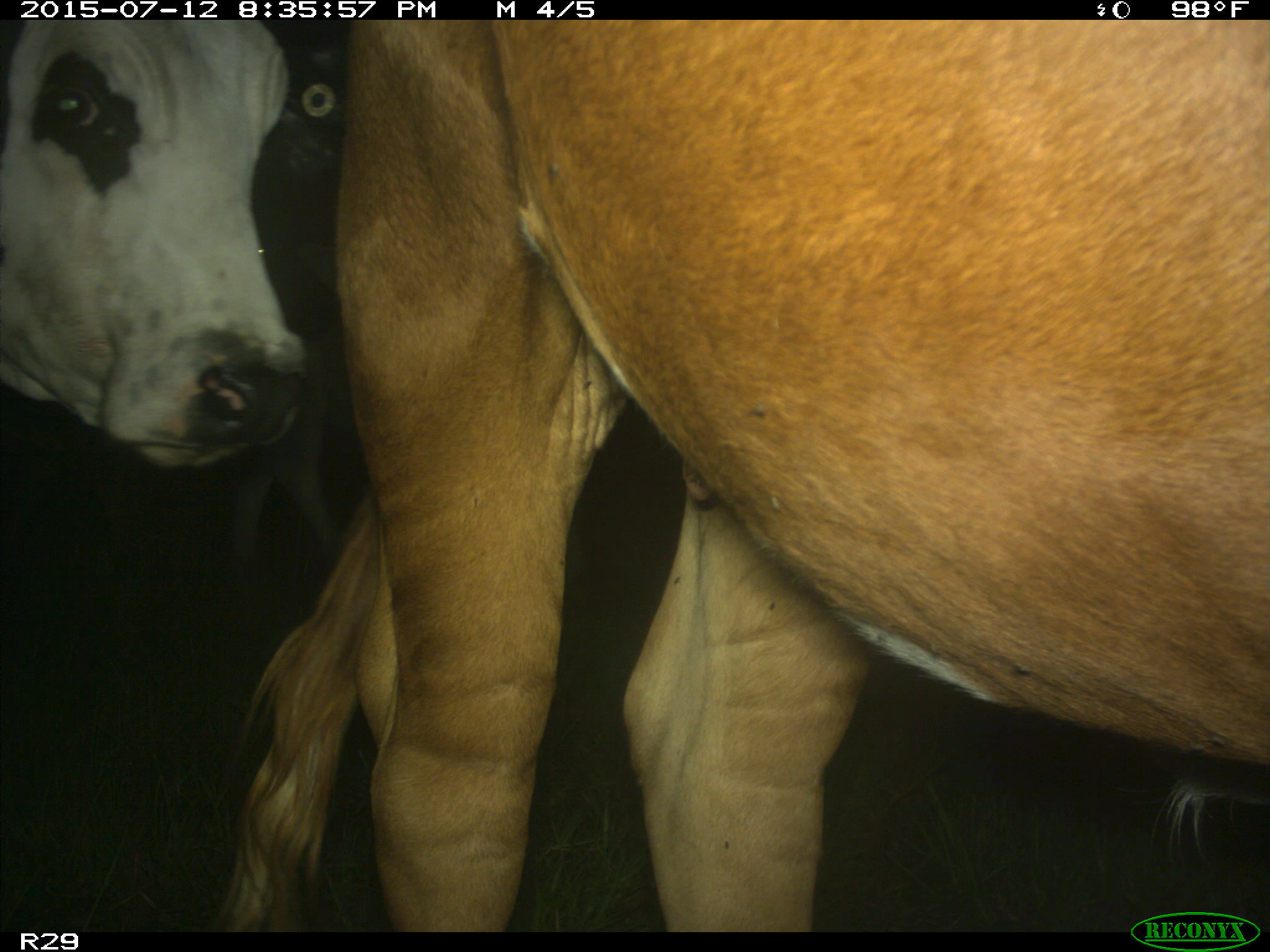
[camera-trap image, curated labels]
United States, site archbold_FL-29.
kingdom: Animalia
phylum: Chordata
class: Mammalia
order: Artiodactyla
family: Bovidae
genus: Bos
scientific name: Bos taurus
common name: domestic cow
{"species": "Bos taurus (domestic cow)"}